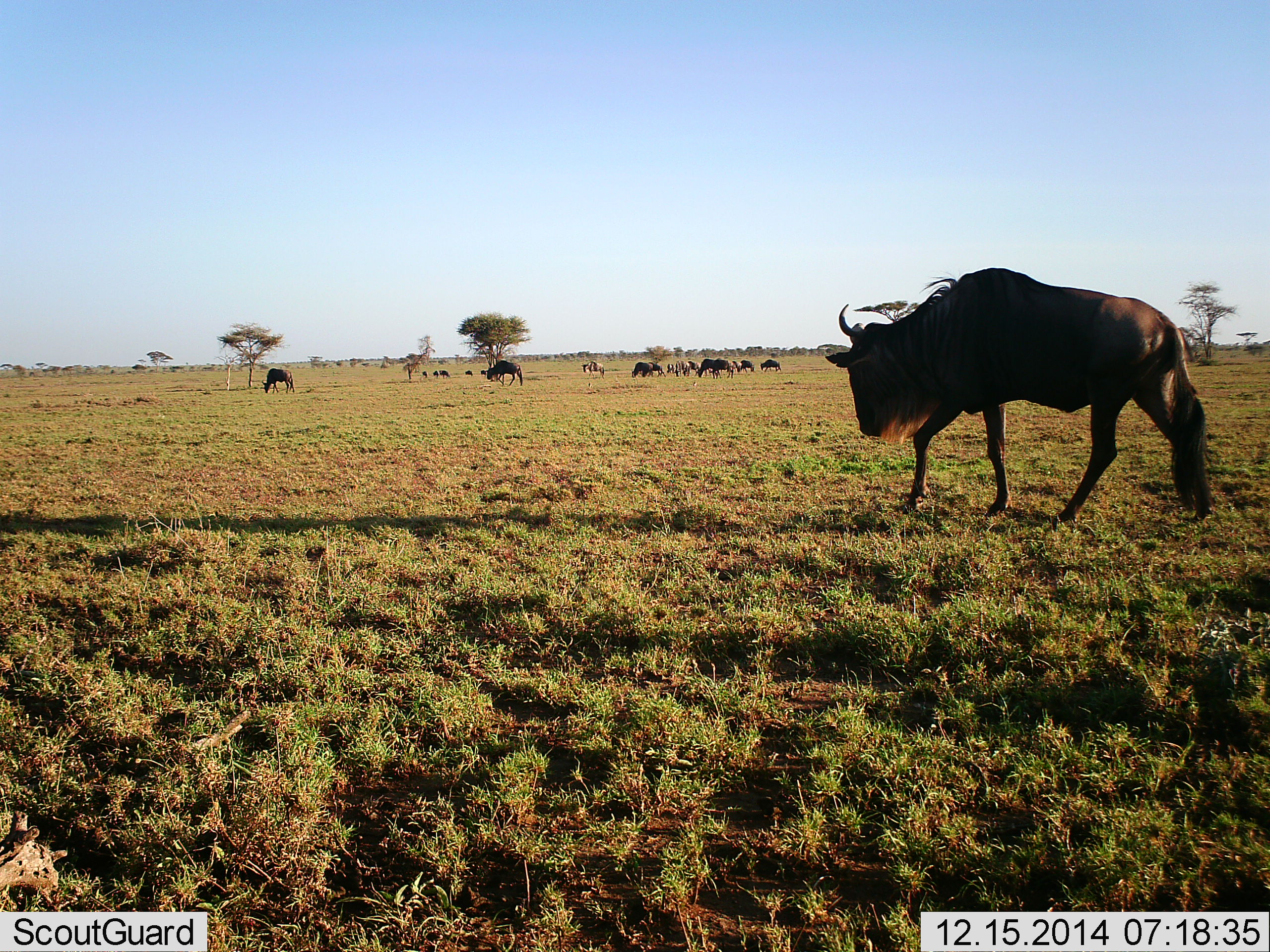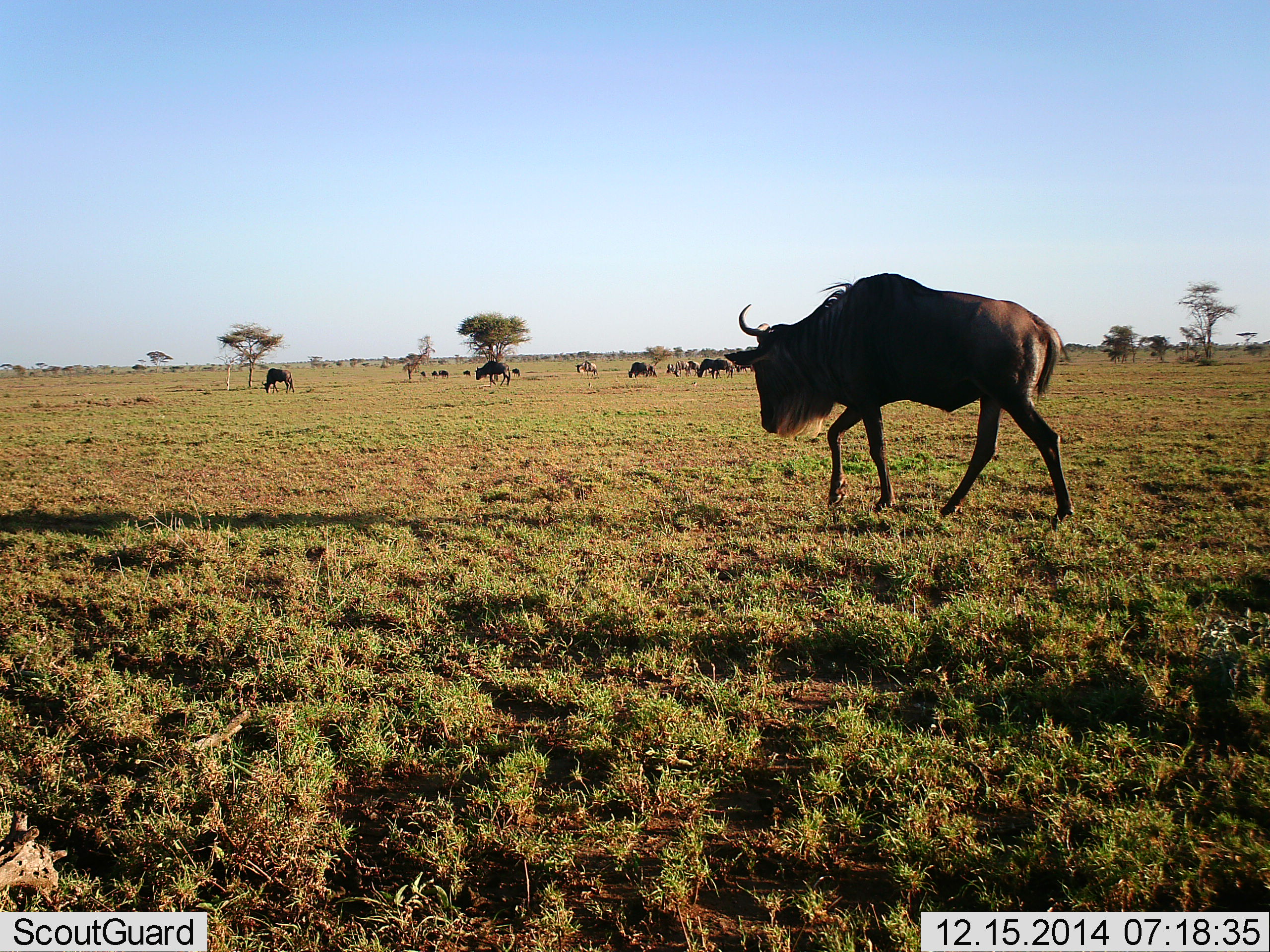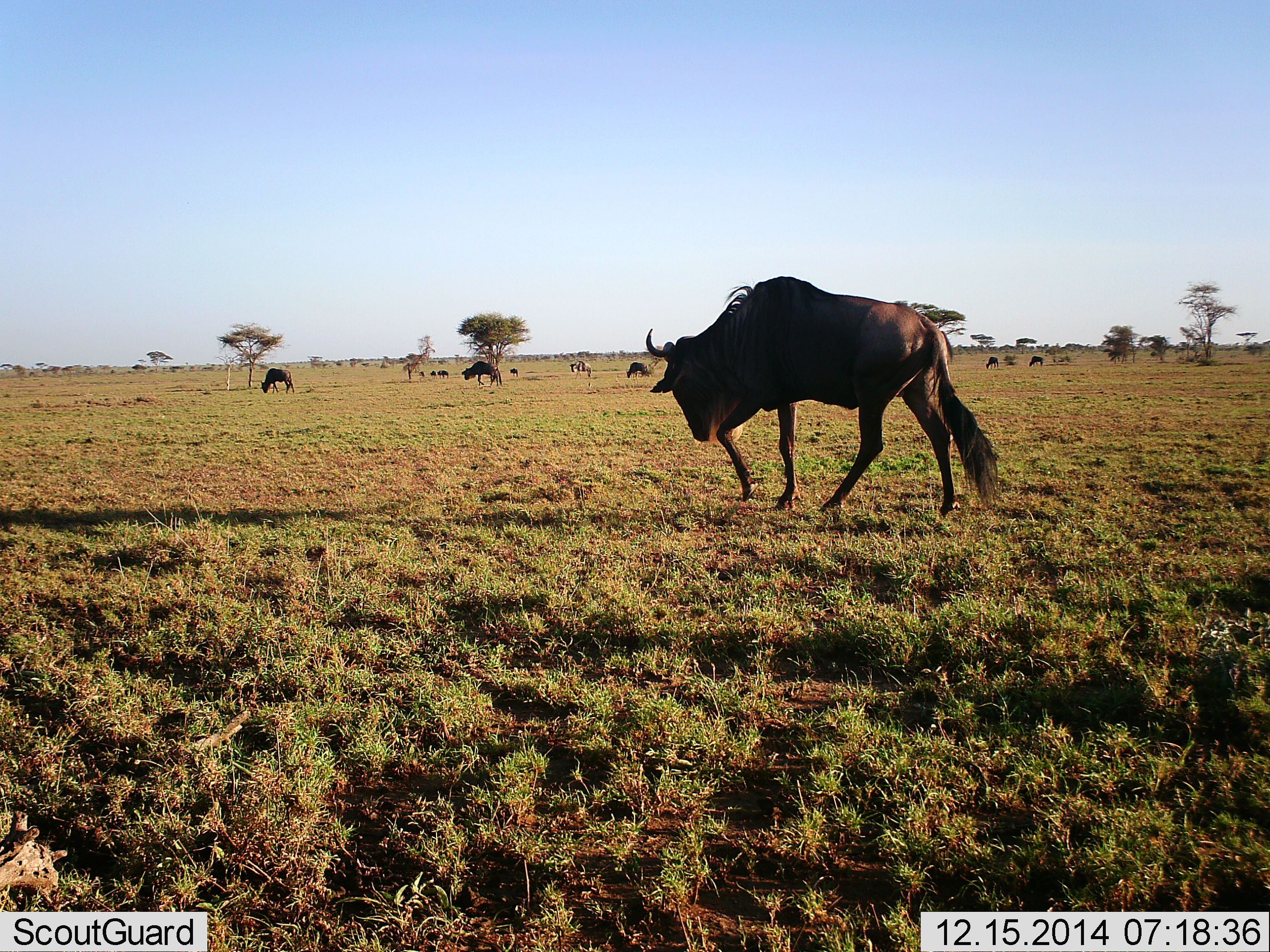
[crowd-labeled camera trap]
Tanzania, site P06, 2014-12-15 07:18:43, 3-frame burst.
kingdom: Animalia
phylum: Chordata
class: Mammalia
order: Artiodactyla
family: Bovidae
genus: Connochaetes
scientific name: Connochaetes taurinus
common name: blue wildebeest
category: wildebeest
Wildebeest (blue wildebeest) (Connochaetes taurinus), count 11-50. Behavior (volunteer vote fractions): standing 10%, resting 0%, moving 100%, interacting 0%. Young present (vote fraction): 0%. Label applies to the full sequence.